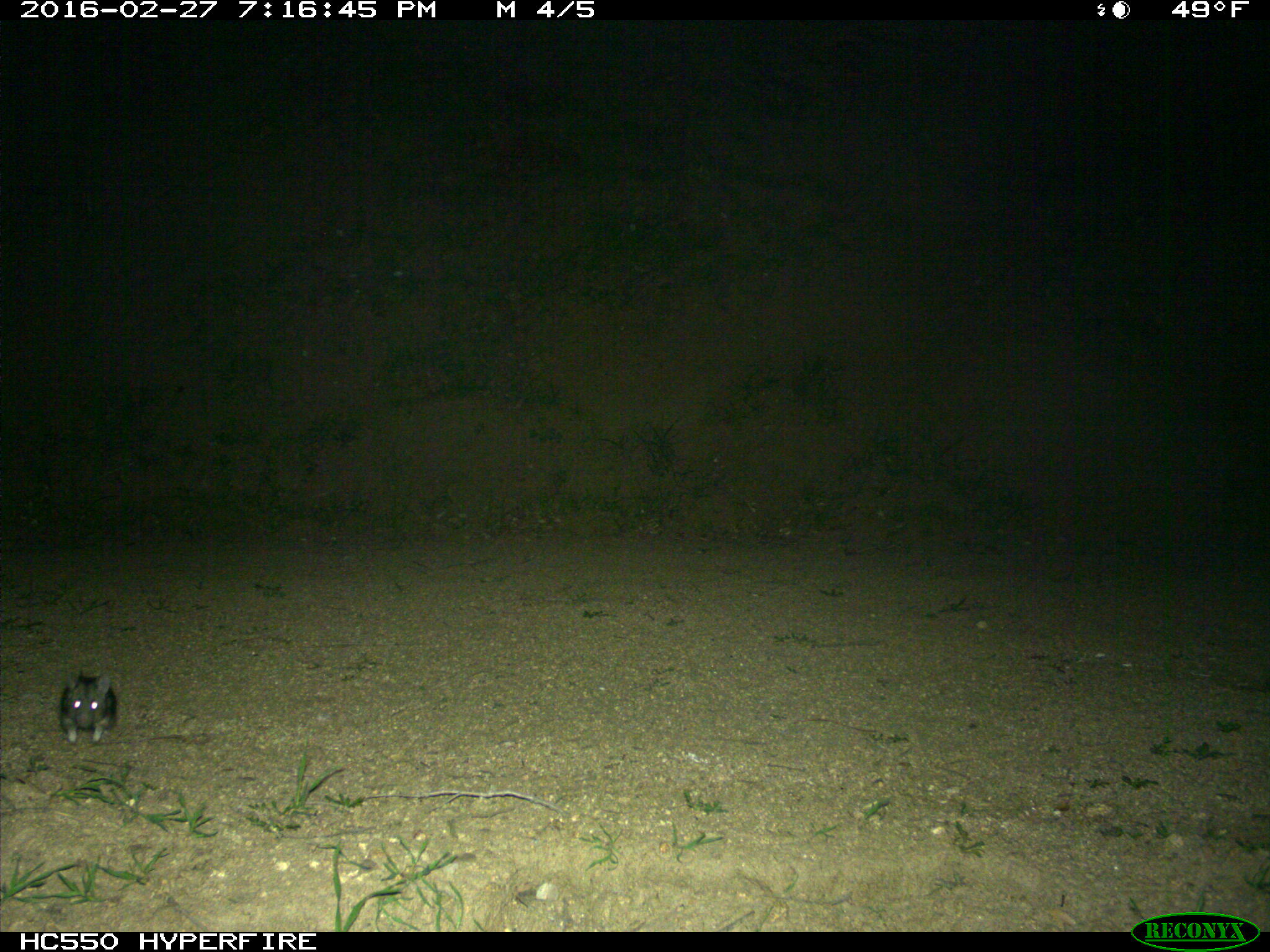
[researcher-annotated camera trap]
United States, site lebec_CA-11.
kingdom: Animalia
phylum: Chordata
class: Mammalia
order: Rodentia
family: Cricetidae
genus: Neotoma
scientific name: Neotoma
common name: pack rat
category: unidentified pack rat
Unidentified pack rat (pack rat) (Neotoma).